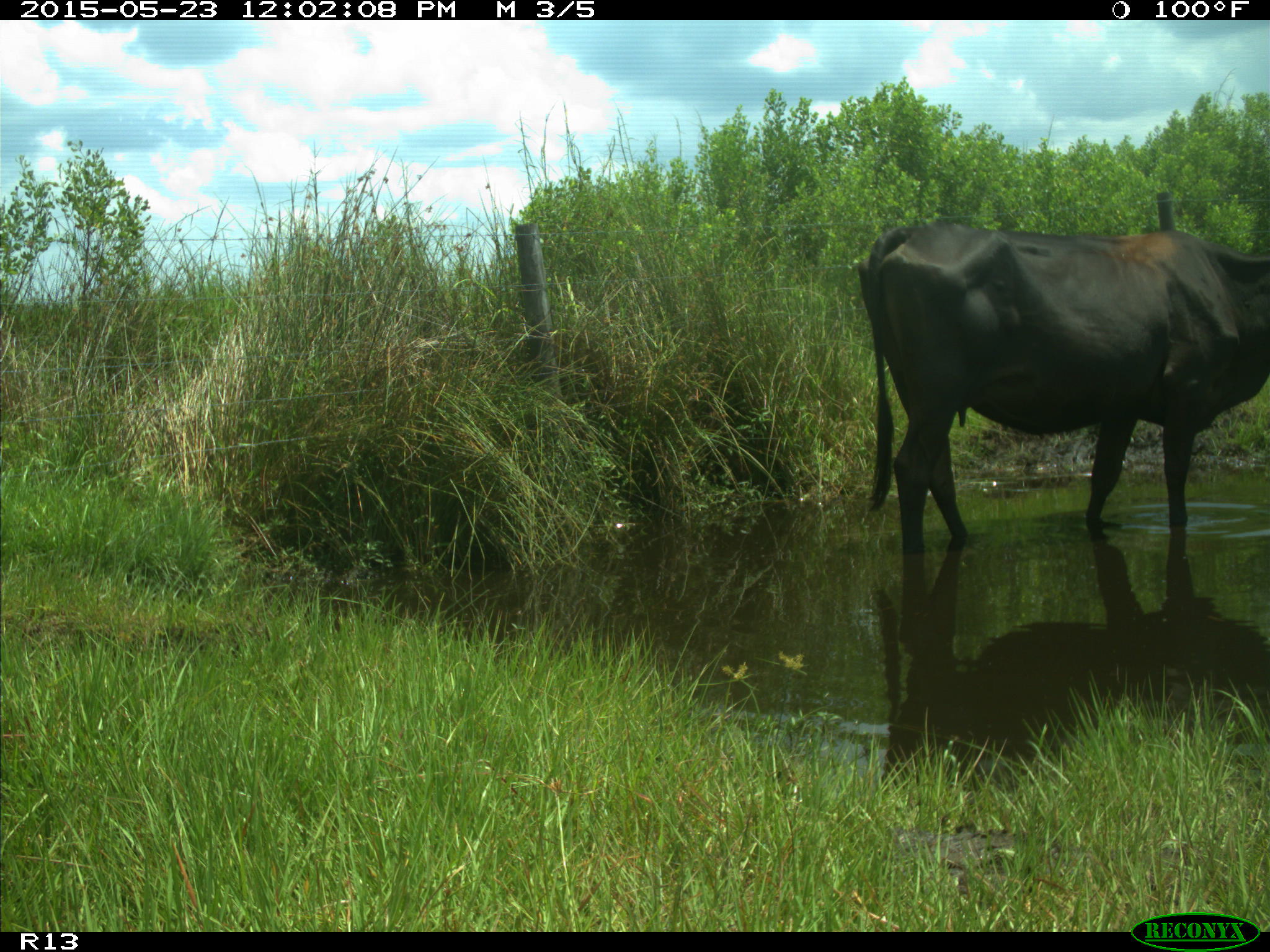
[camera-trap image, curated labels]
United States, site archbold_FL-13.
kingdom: Animalia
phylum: Chordata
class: Mammalia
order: Artiodactyla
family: Bovidae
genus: Bos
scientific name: Bos taurus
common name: domestic cow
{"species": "Bos taurus (domestic cow)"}